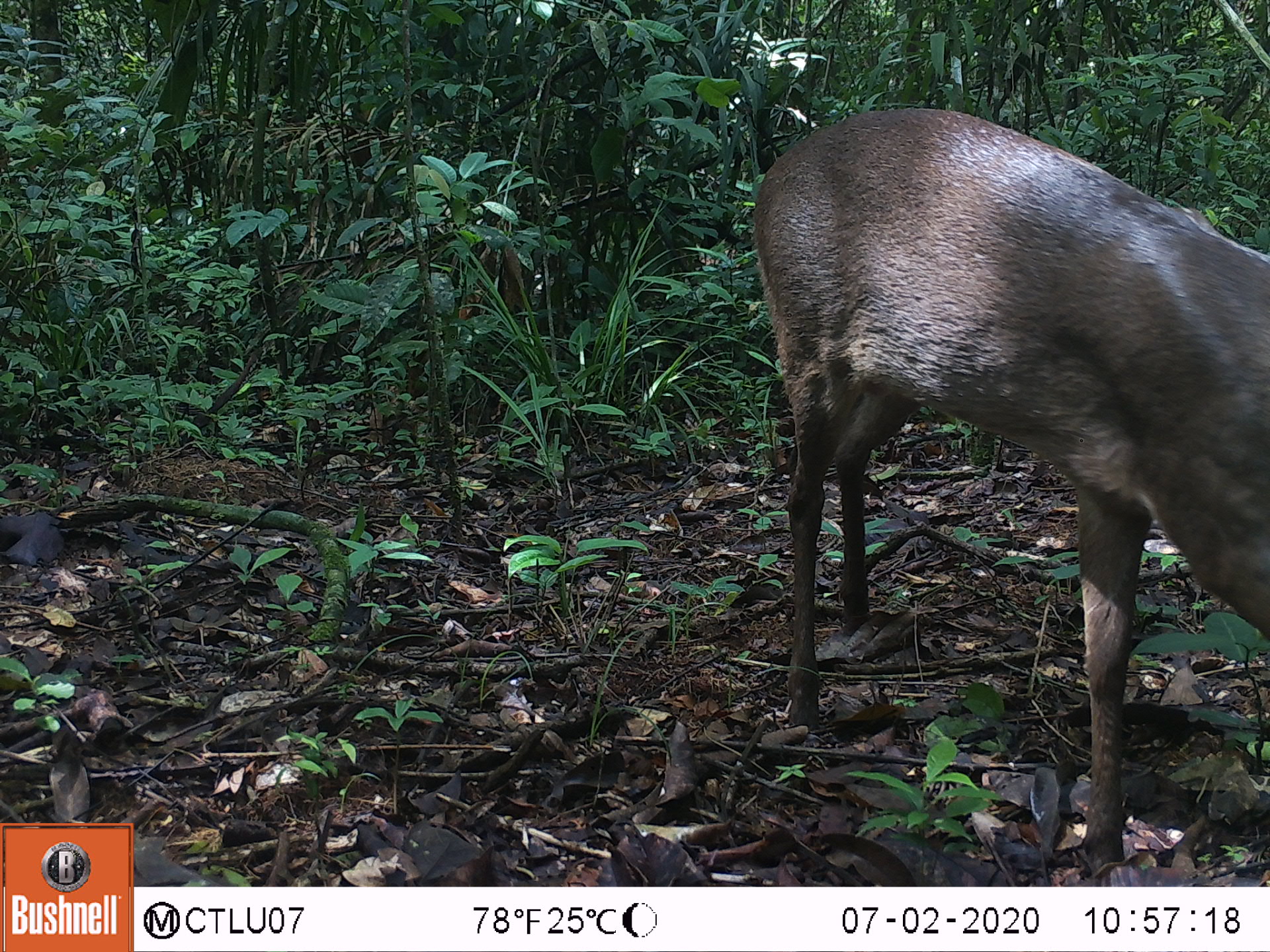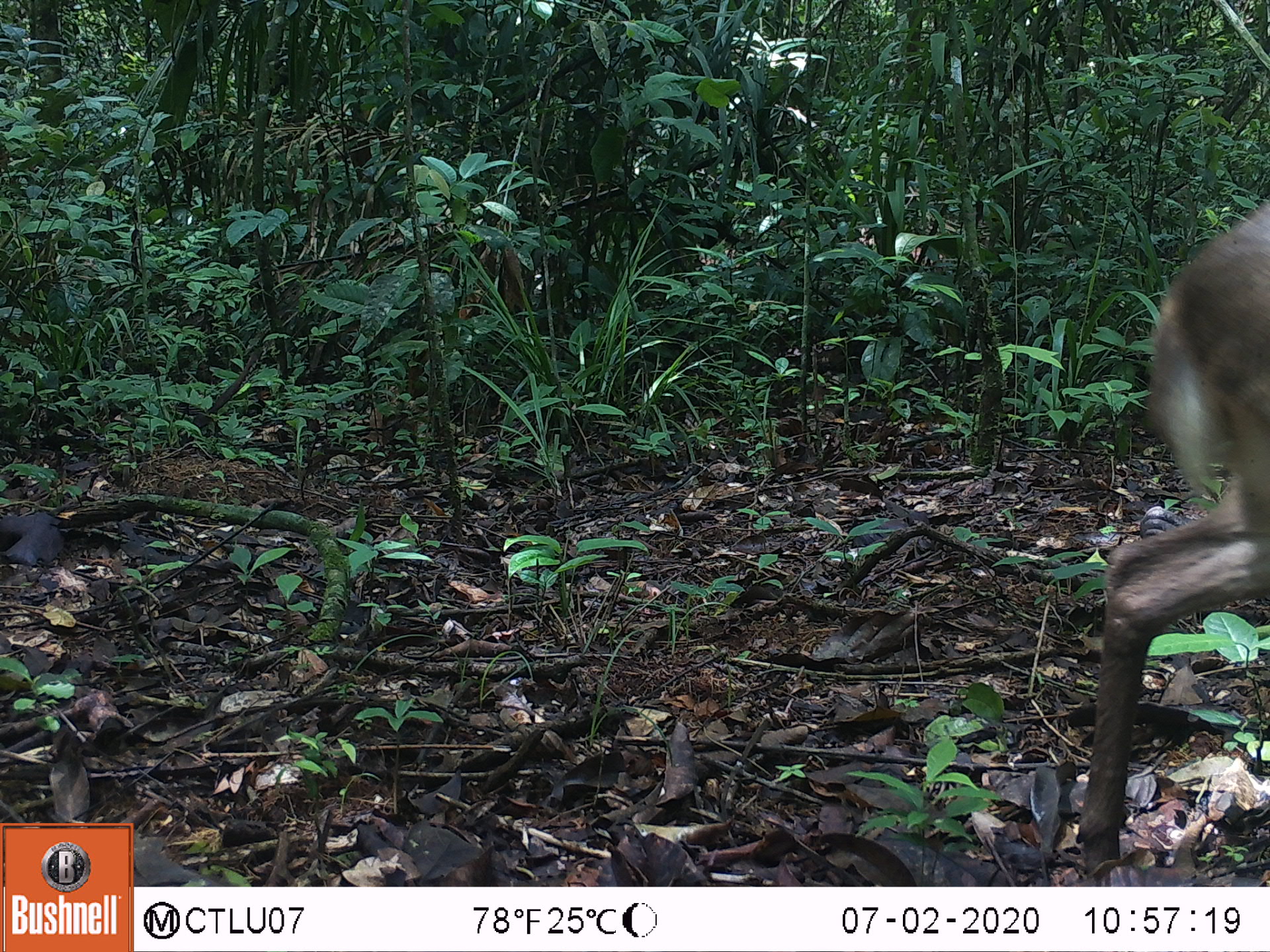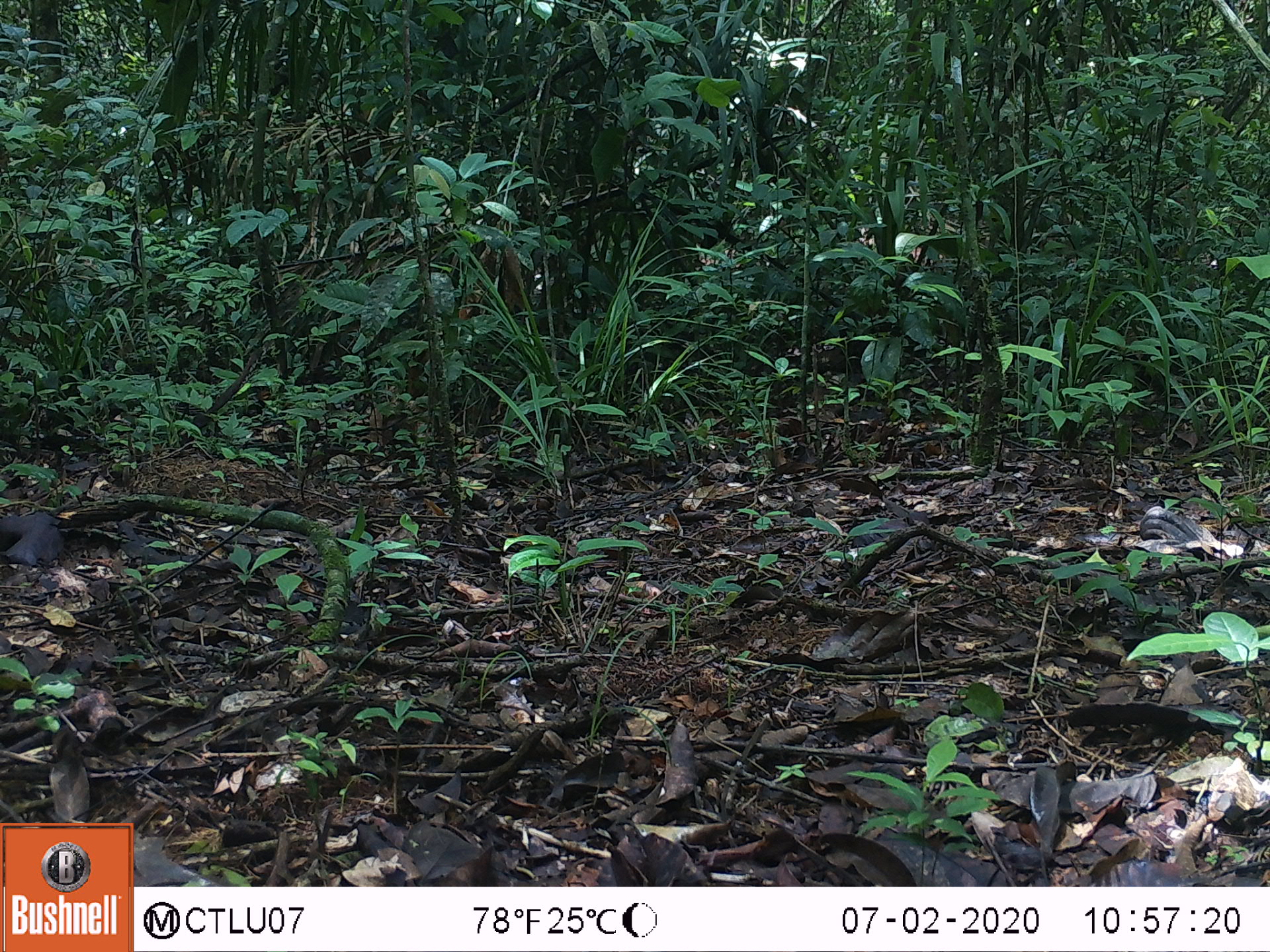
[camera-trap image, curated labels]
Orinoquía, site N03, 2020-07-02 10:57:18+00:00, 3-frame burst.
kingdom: Animalia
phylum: Chordata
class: Mammalia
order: Artiodactyla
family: Cervidae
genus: Mazama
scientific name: Mazama americana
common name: red brocket deer